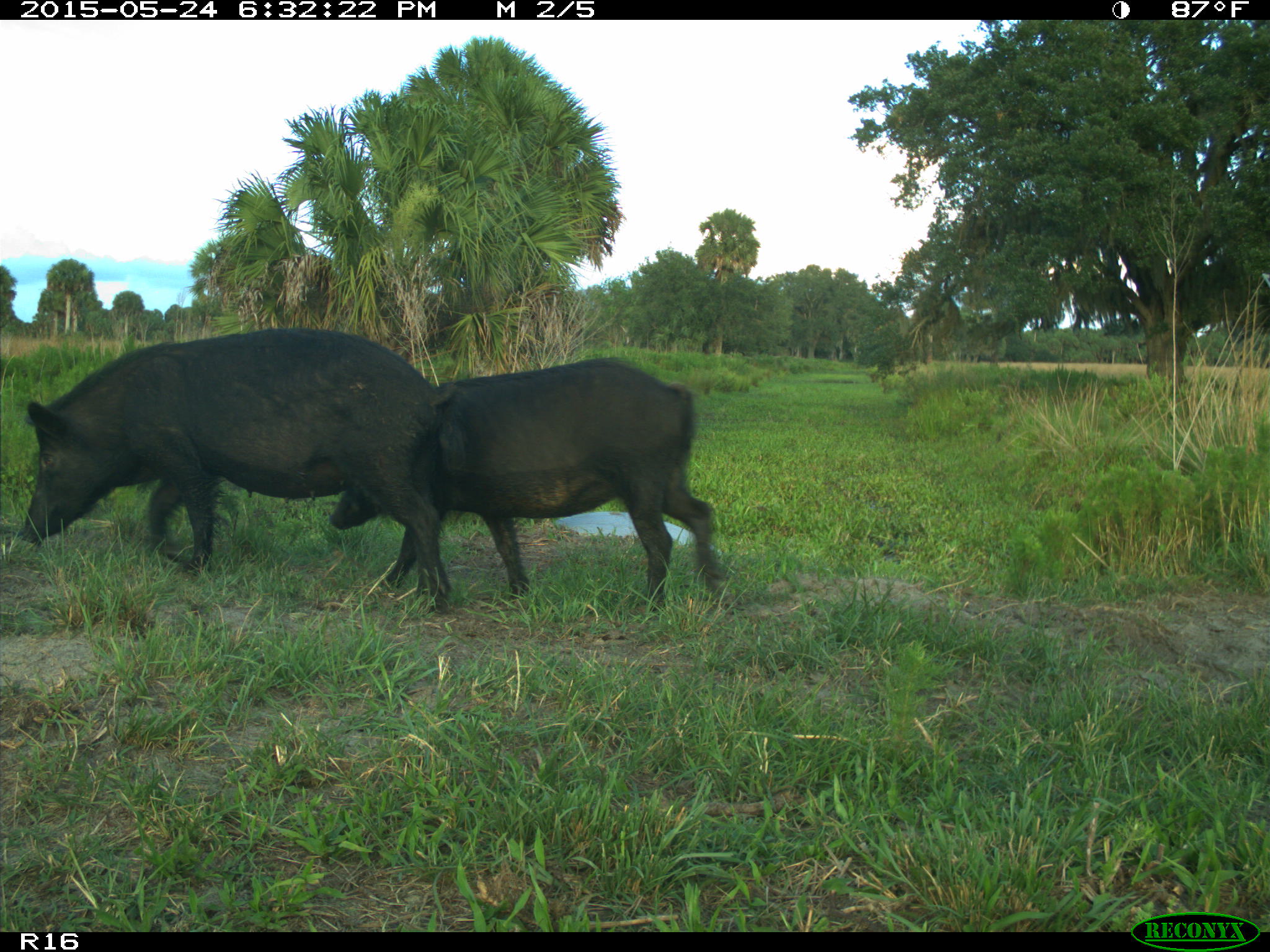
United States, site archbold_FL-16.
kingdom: Animalia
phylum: Chordata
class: Mammalia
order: Artiodactyla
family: Suidae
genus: Sus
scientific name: Sus scrofa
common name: wild boar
Sus scrofa (wild boar).